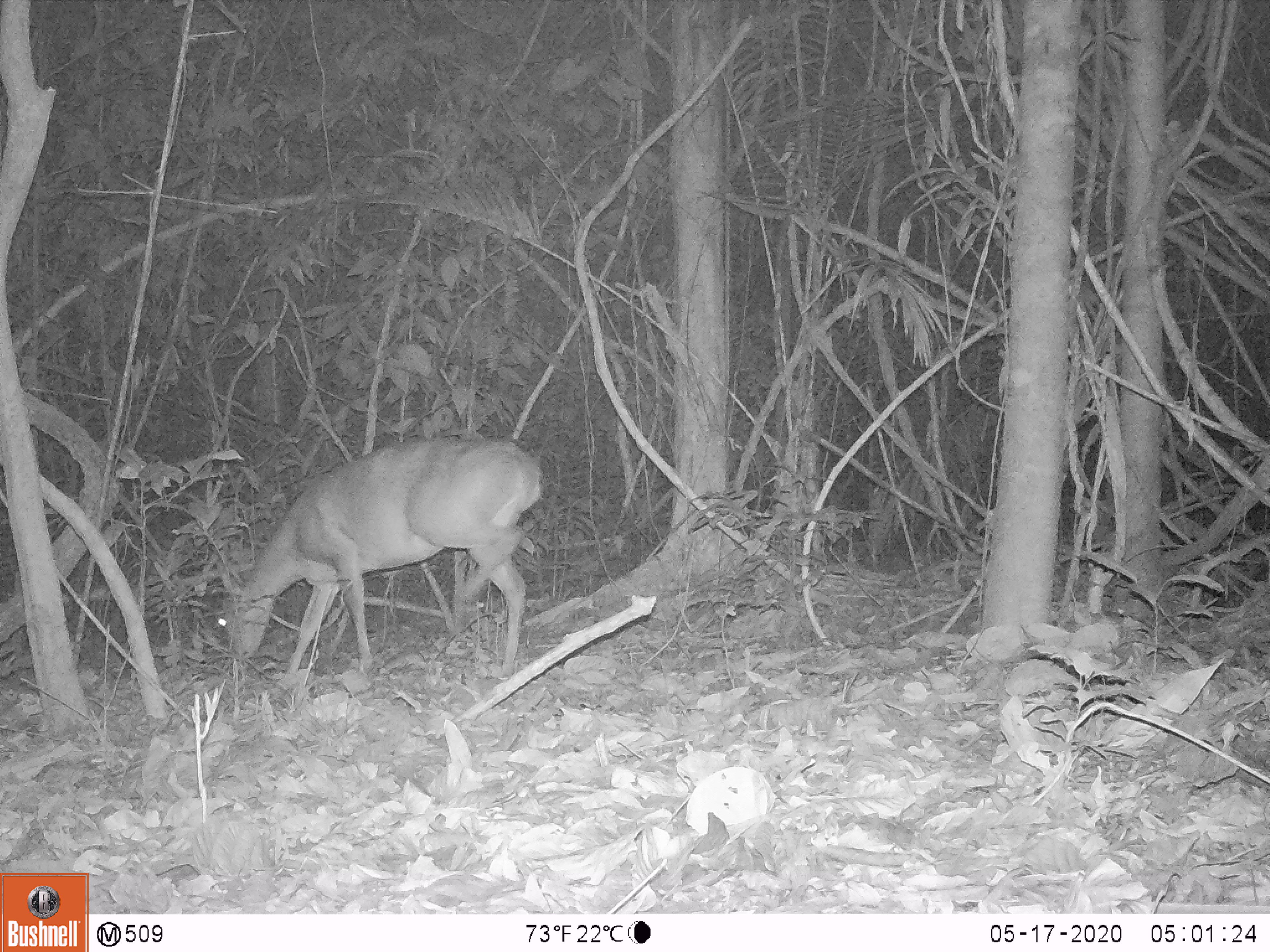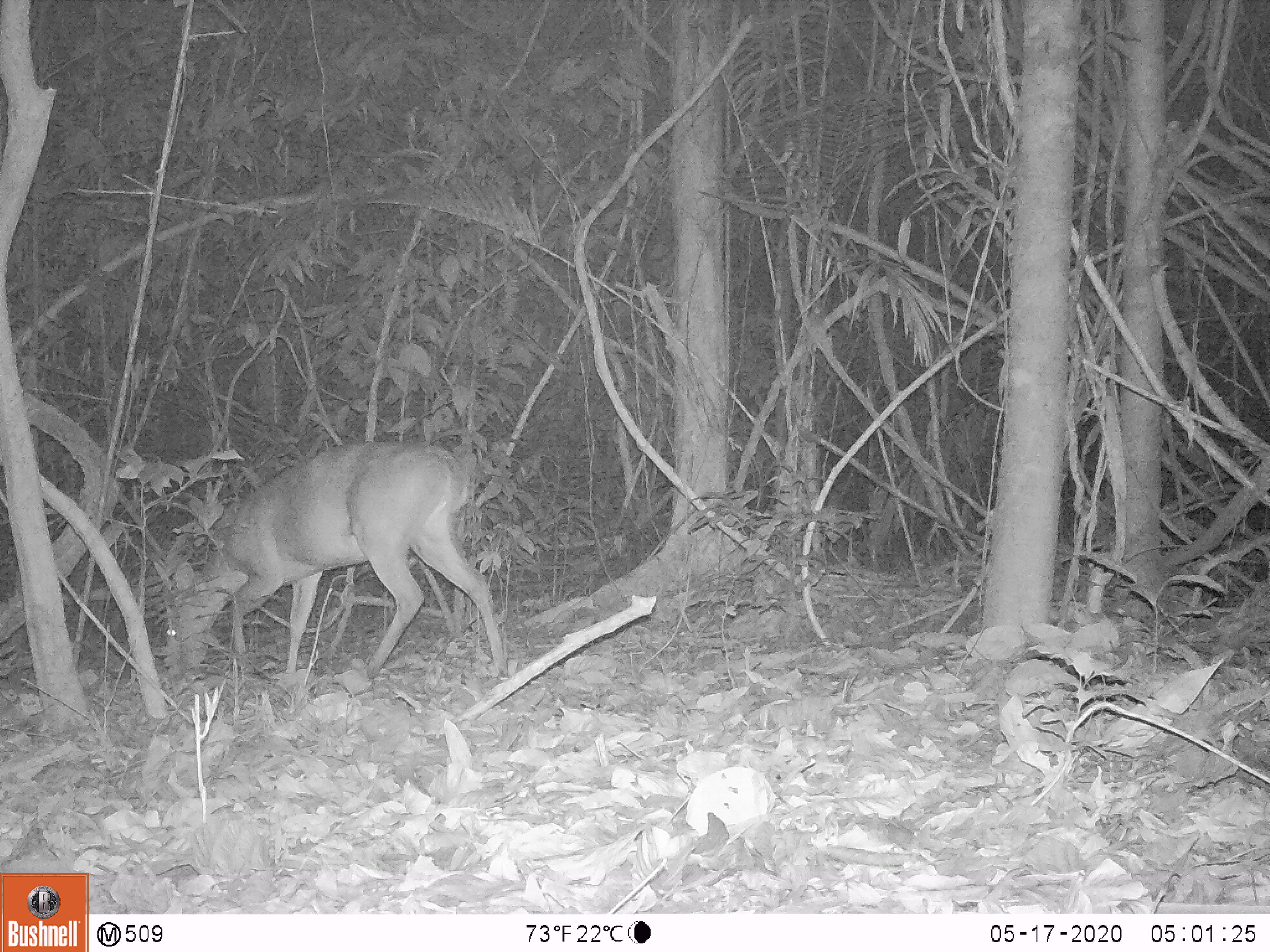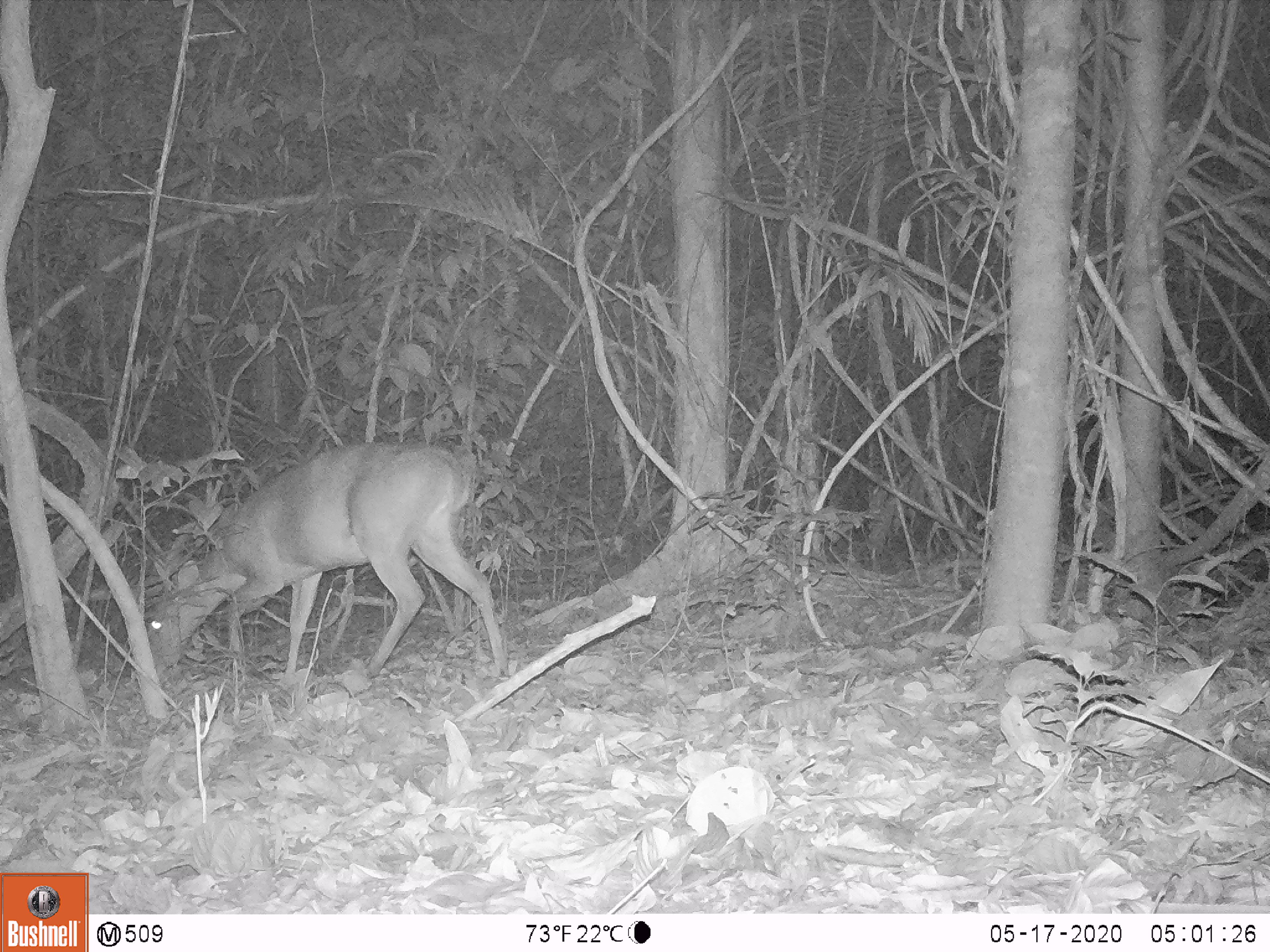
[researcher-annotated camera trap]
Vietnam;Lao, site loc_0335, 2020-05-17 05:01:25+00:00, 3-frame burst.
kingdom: Animalia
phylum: Chordata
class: Mammalia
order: Artiodactyla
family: Cervidae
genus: Muntiacus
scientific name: Muntiacus vuquangensis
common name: large-antlered muntjac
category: large antlered muntjac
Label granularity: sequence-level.